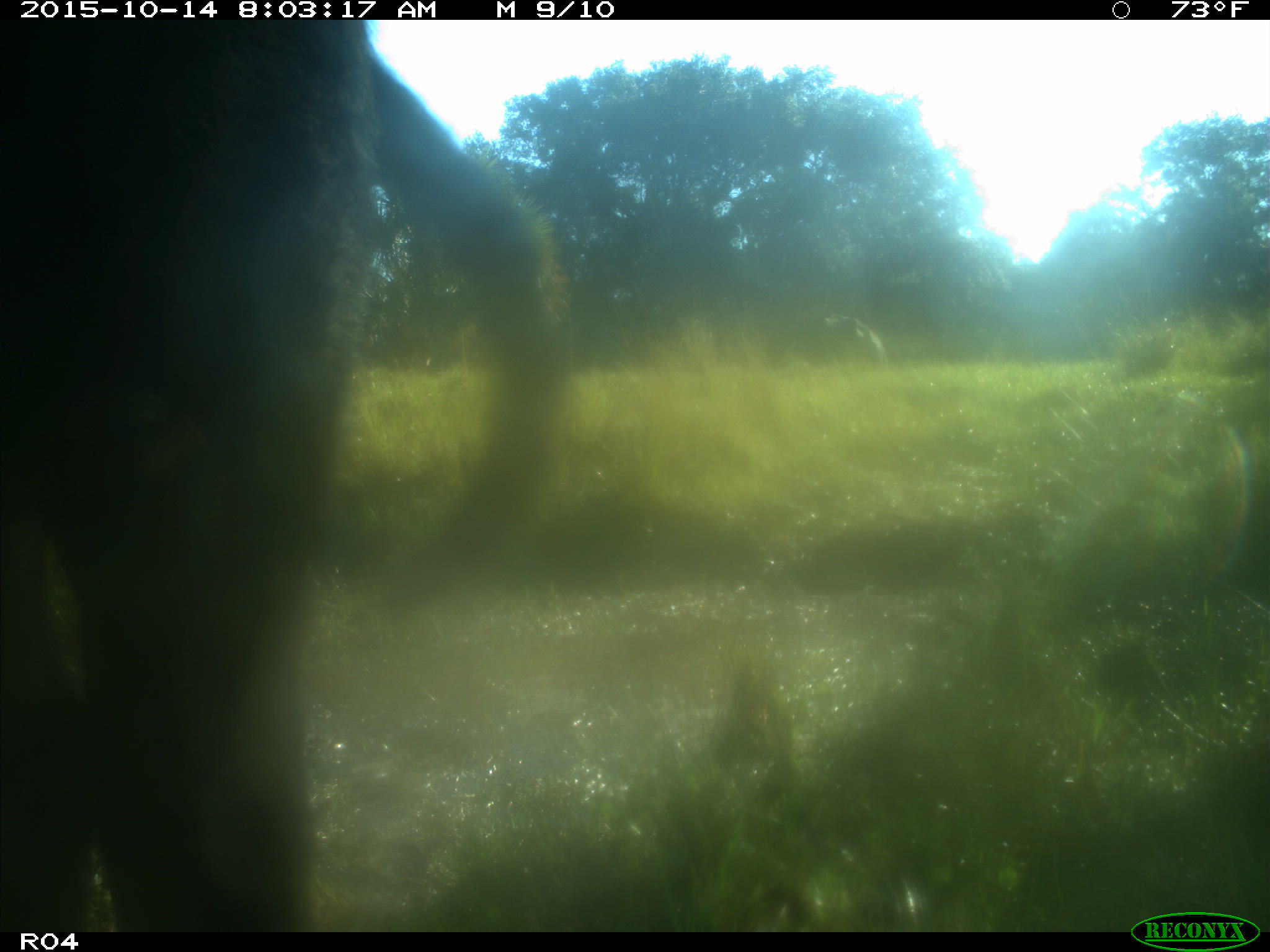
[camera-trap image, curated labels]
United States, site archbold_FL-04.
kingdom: Animalia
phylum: Chordata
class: Mammalia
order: Artiodactyla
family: Bovidae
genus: Bos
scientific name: Bos taurus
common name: domestic cow